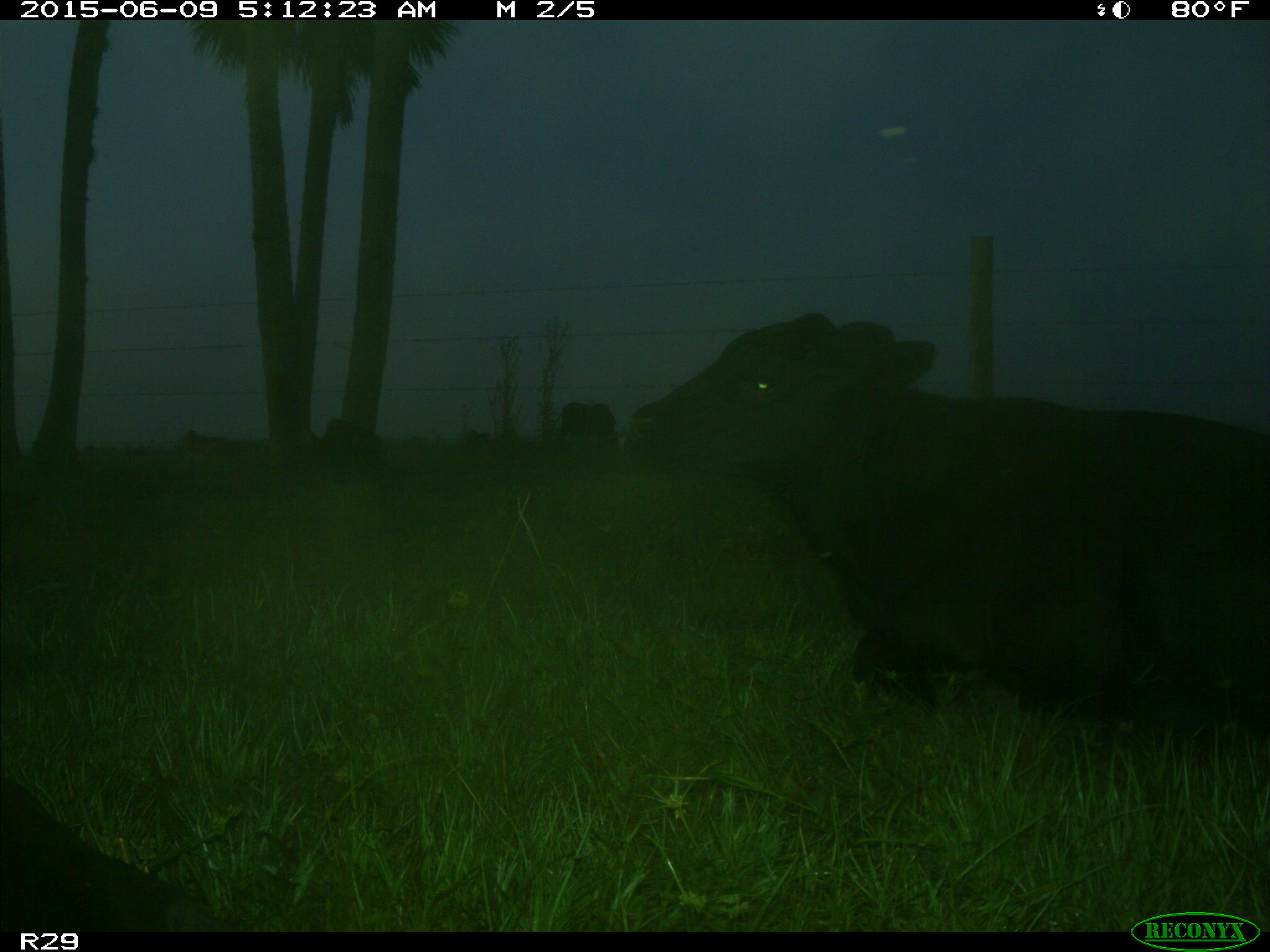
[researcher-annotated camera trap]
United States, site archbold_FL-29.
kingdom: Animalia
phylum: Chordata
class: Mammalia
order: Artiodactyla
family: Bovidae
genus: Bos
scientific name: Bos taurus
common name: domestic cow